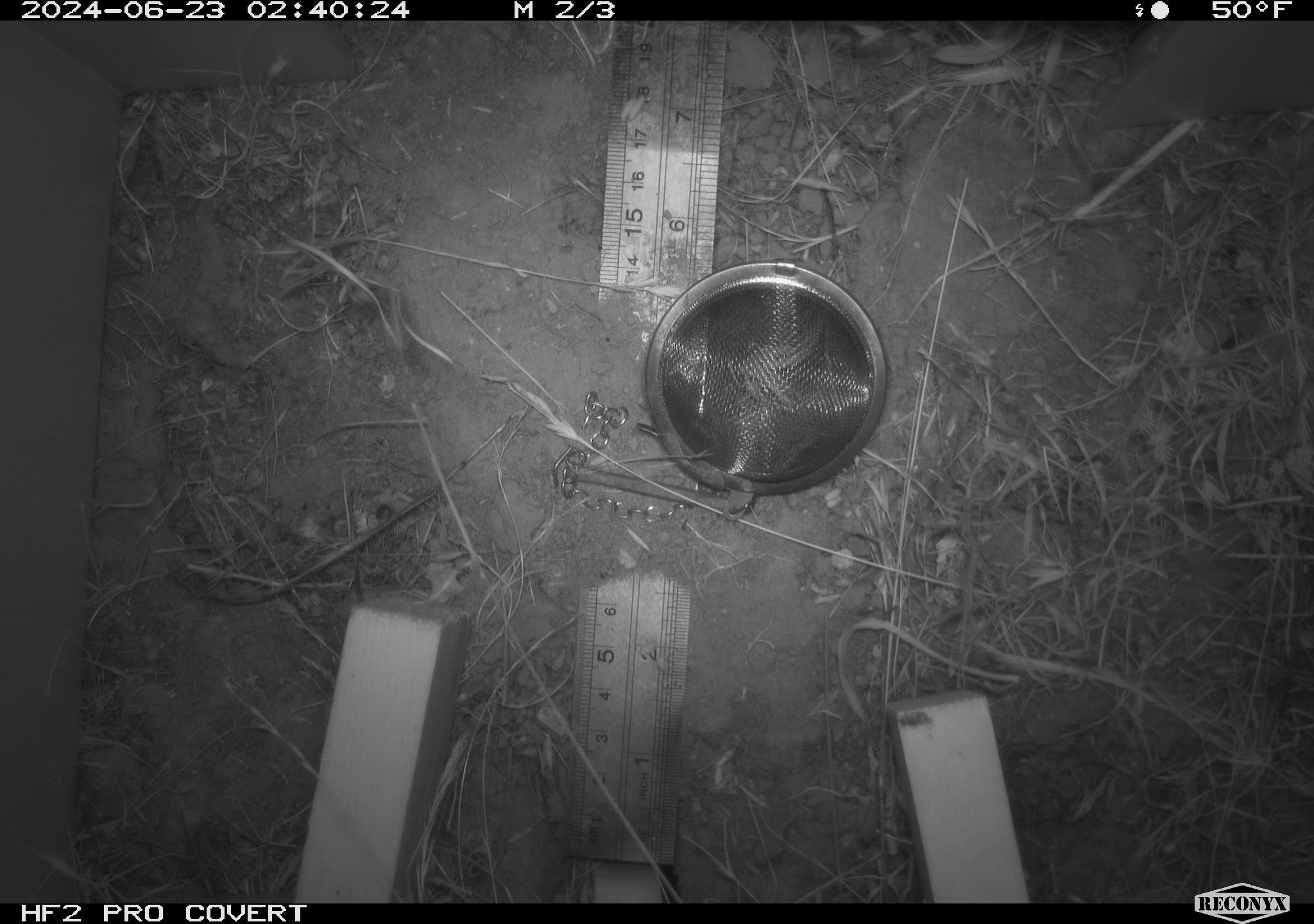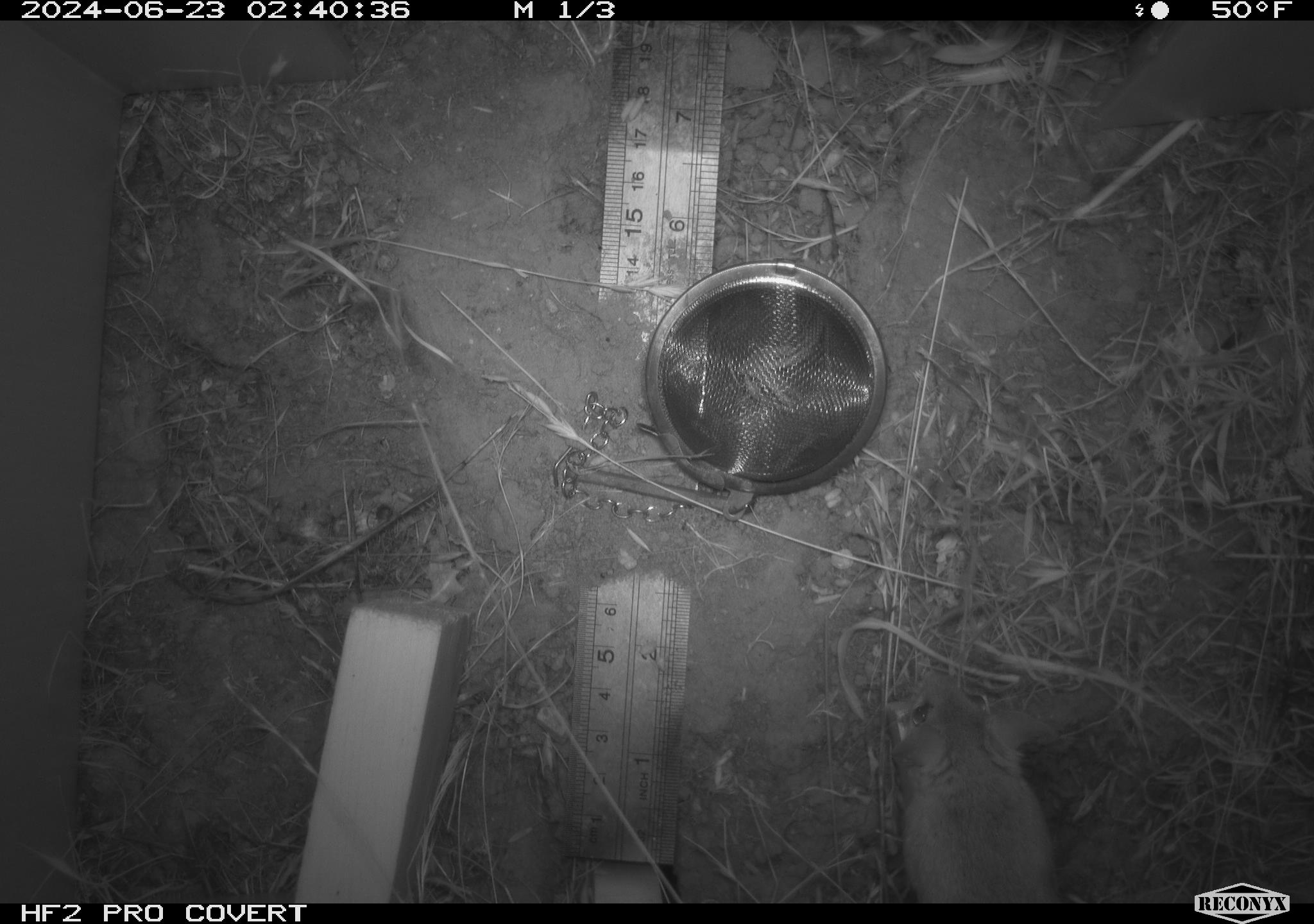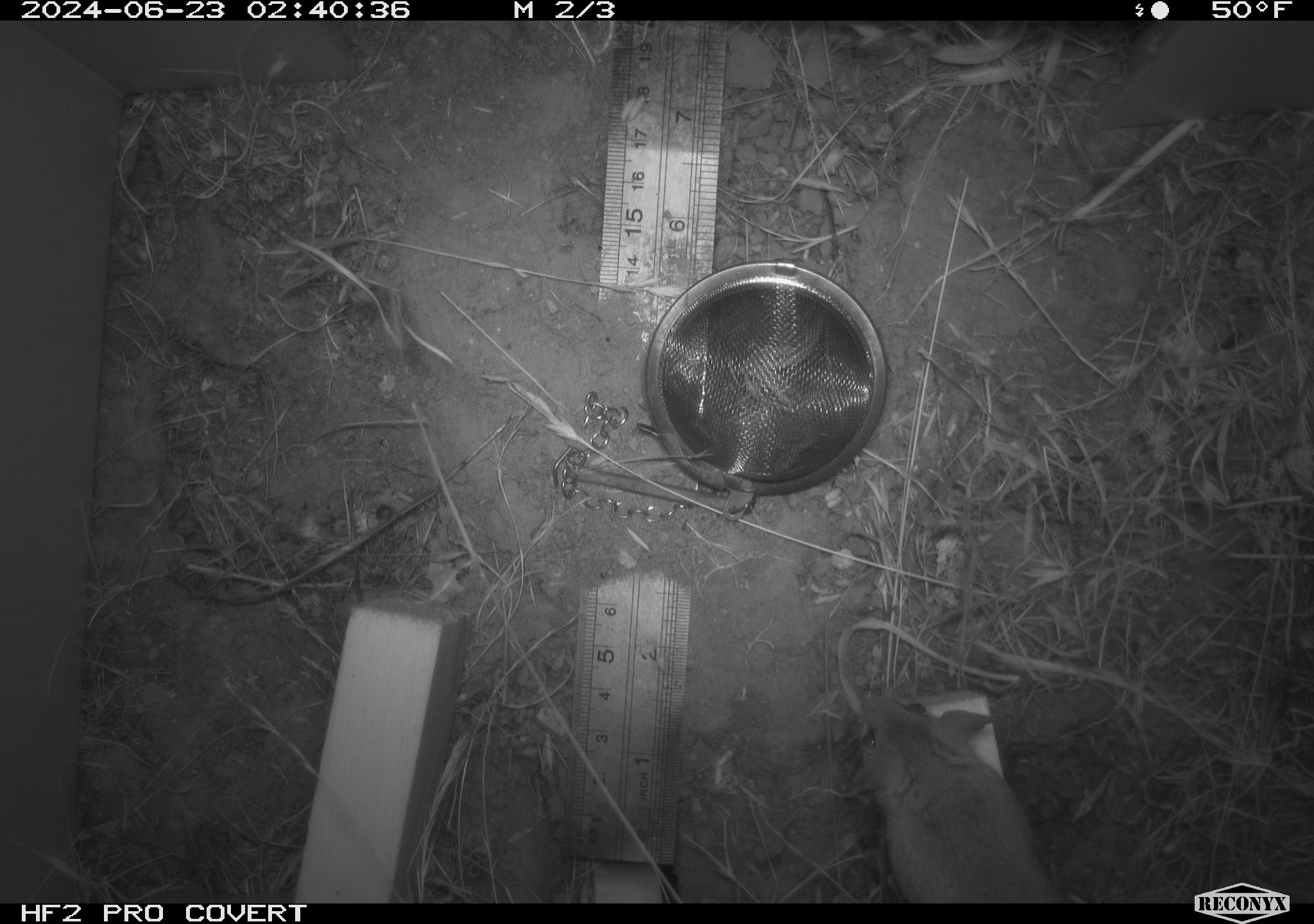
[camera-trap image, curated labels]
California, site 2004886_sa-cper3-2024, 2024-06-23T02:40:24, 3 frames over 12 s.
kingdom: Animalia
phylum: Chordata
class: Mammalia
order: Rodentia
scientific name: Rodentia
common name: rodent